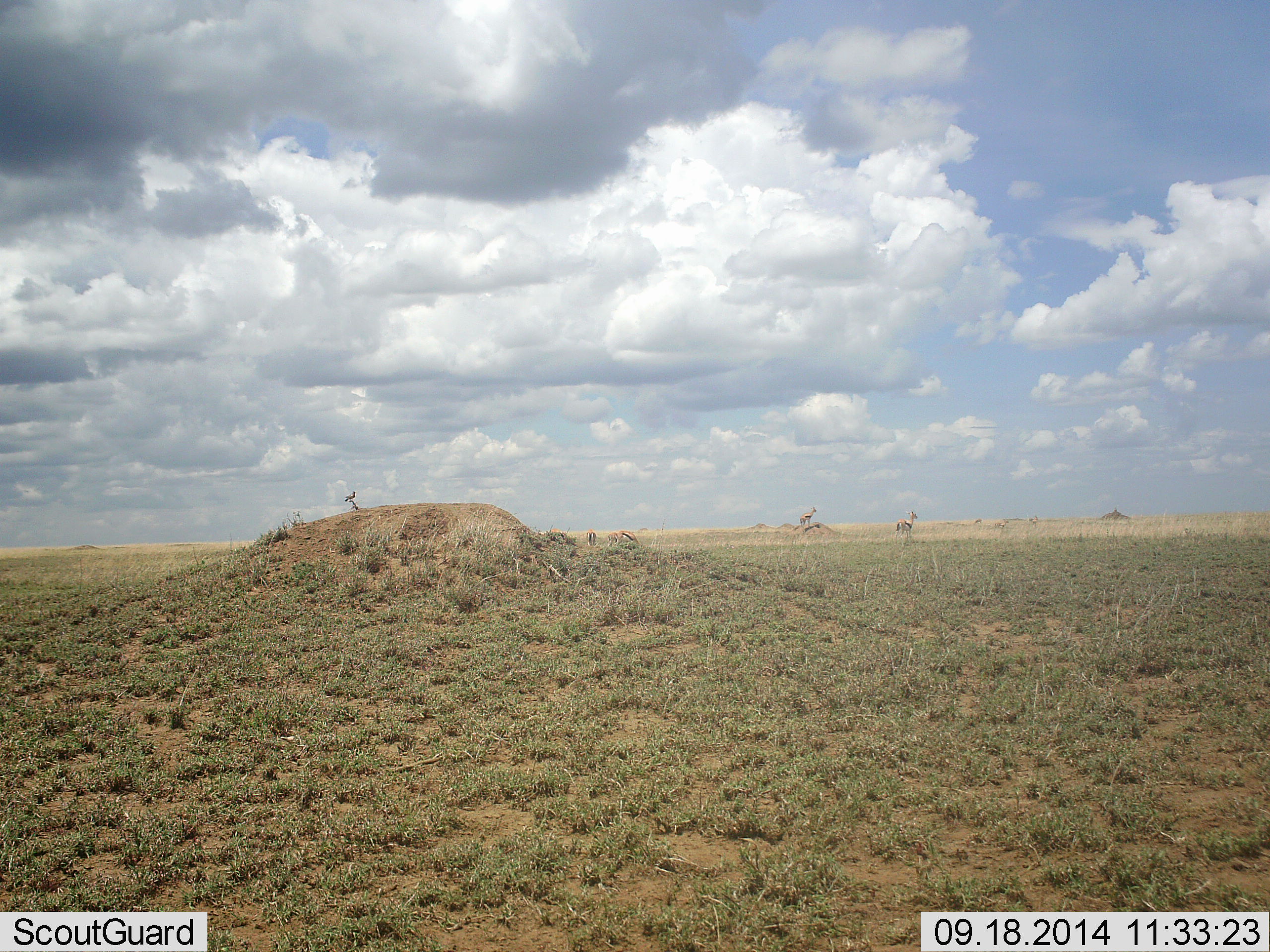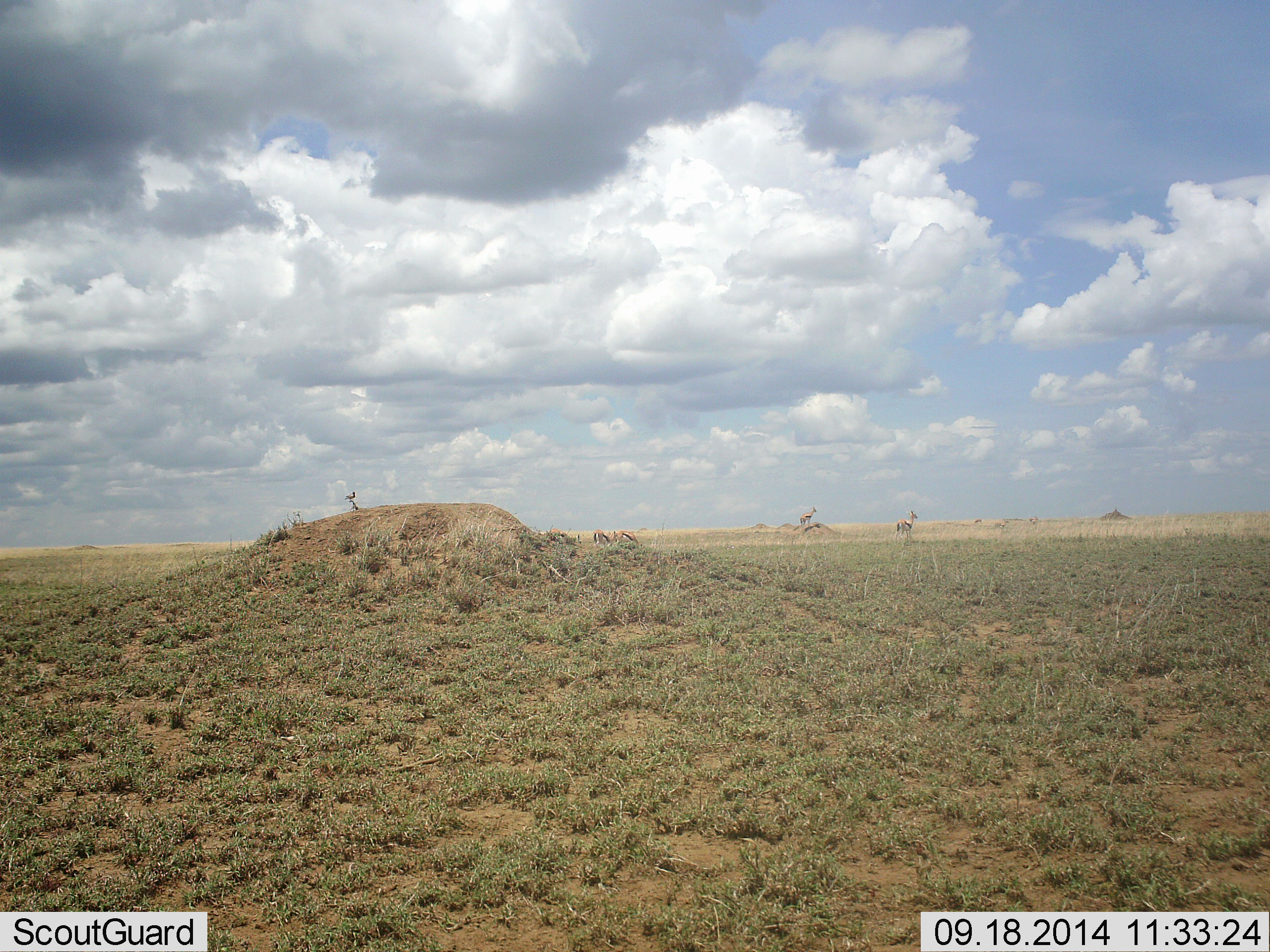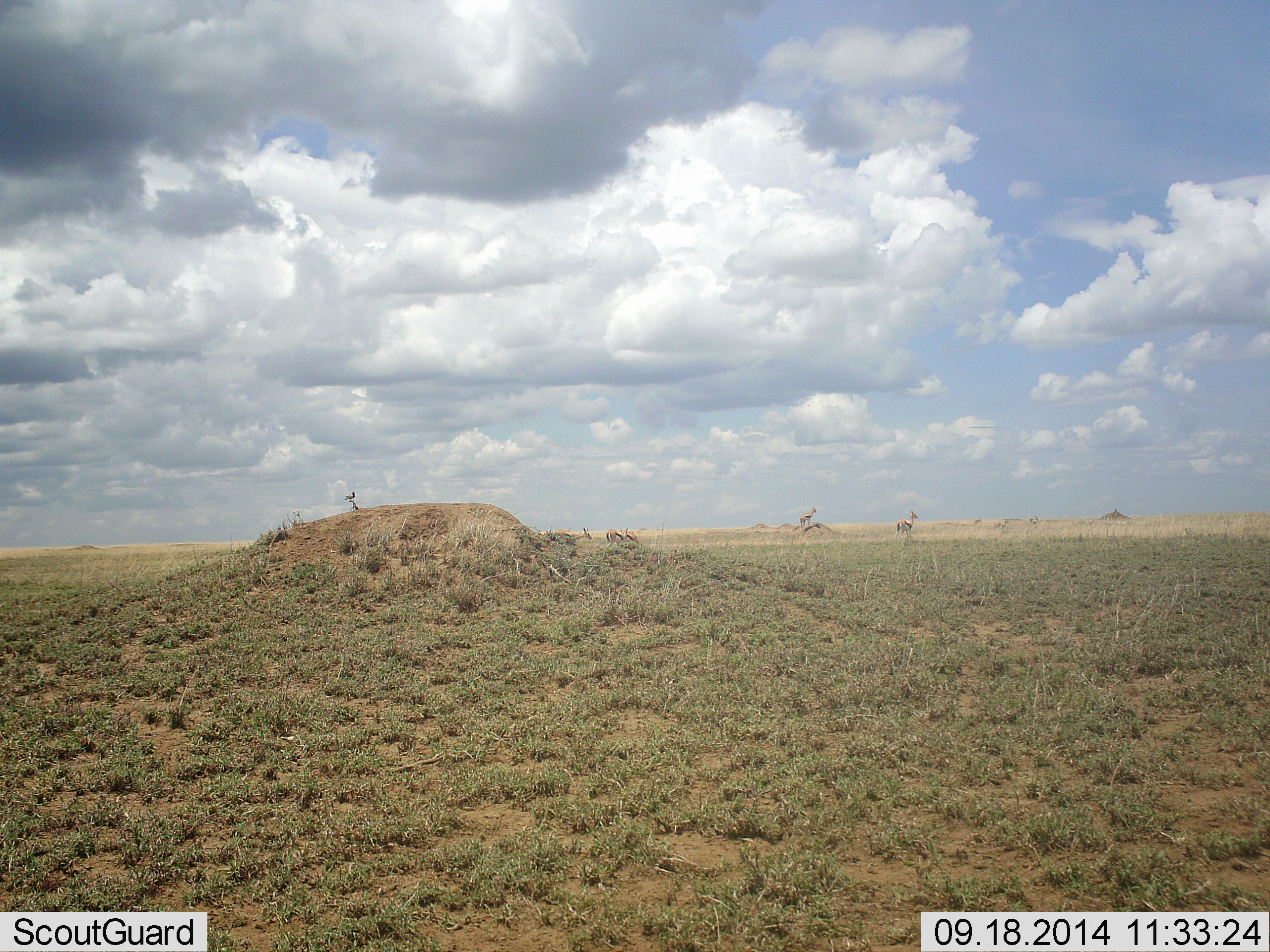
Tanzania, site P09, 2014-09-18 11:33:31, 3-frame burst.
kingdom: Animalia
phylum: Chordata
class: Mammalia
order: Artiodactyla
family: Bovidae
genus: Eudorcas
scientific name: Eudorcas thomsonii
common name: thomson's gazelle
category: gazellethomsons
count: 5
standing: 100%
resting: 0%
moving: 30%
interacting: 0%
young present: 0%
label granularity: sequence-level